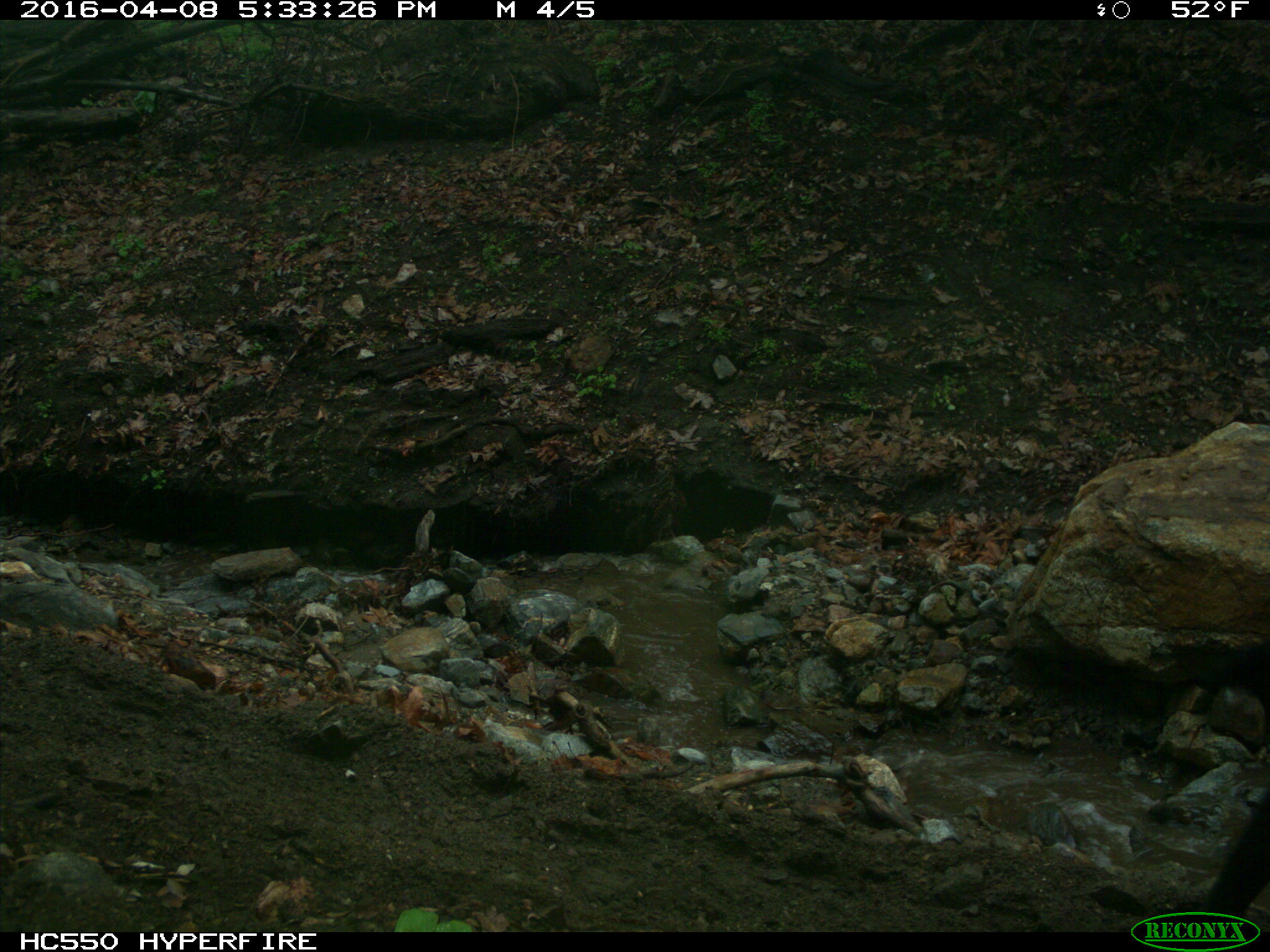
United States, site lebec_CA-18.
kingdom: Animalia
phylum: Chordata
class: Mammalia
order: Artiodactyla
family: Bovidae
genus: Bos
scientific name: Bos taurus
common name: domestic cow